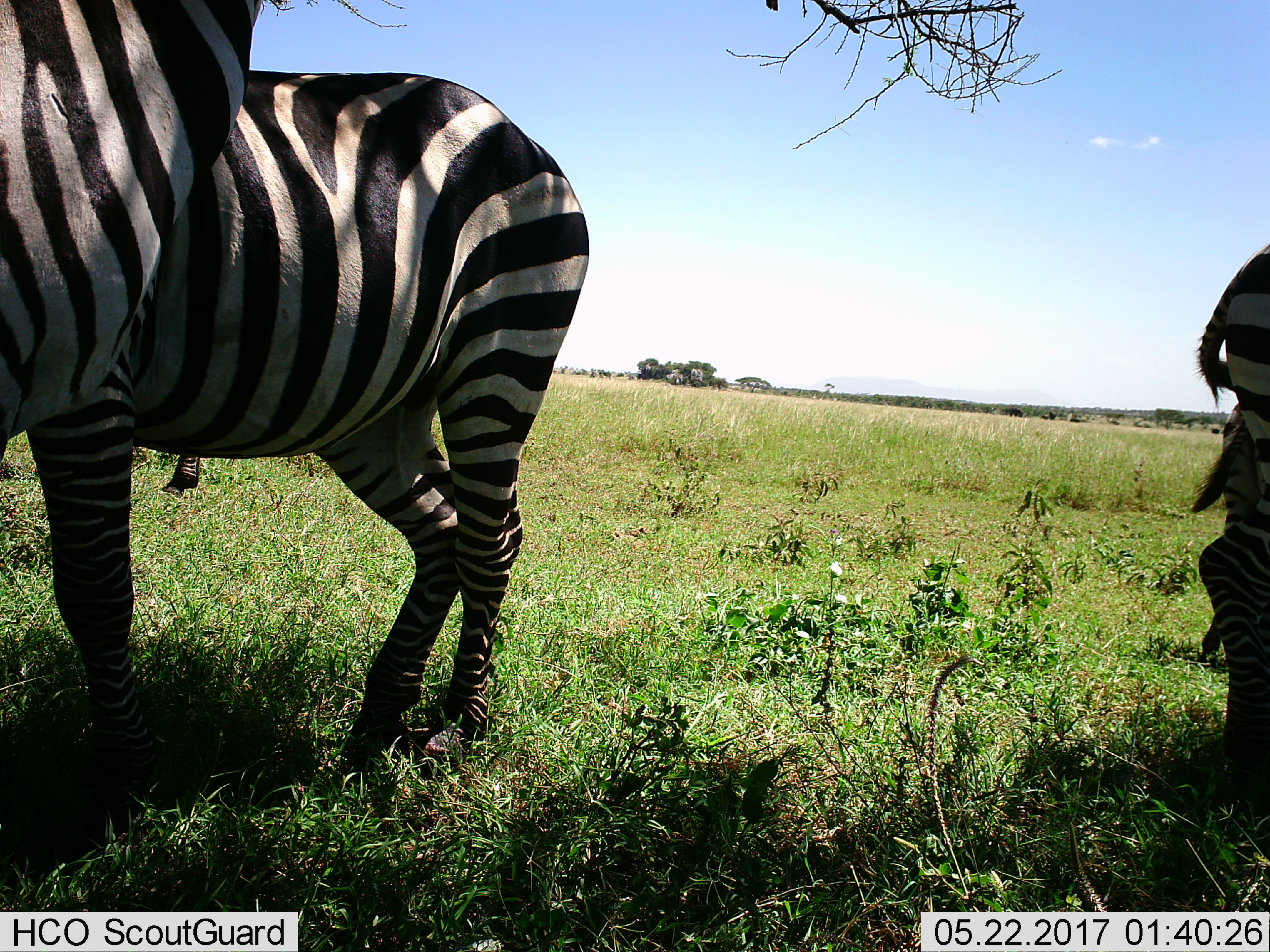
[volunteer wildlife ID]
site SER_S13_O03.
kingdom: Animalia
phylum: Chordata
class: Mammalia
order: Perissodactyla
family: Equidae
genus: Equus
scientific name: Equus quagga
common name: plains zebra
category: zebraplains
Zebraplains (plains zebra) (Equus quagga), count 4. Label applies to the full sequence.